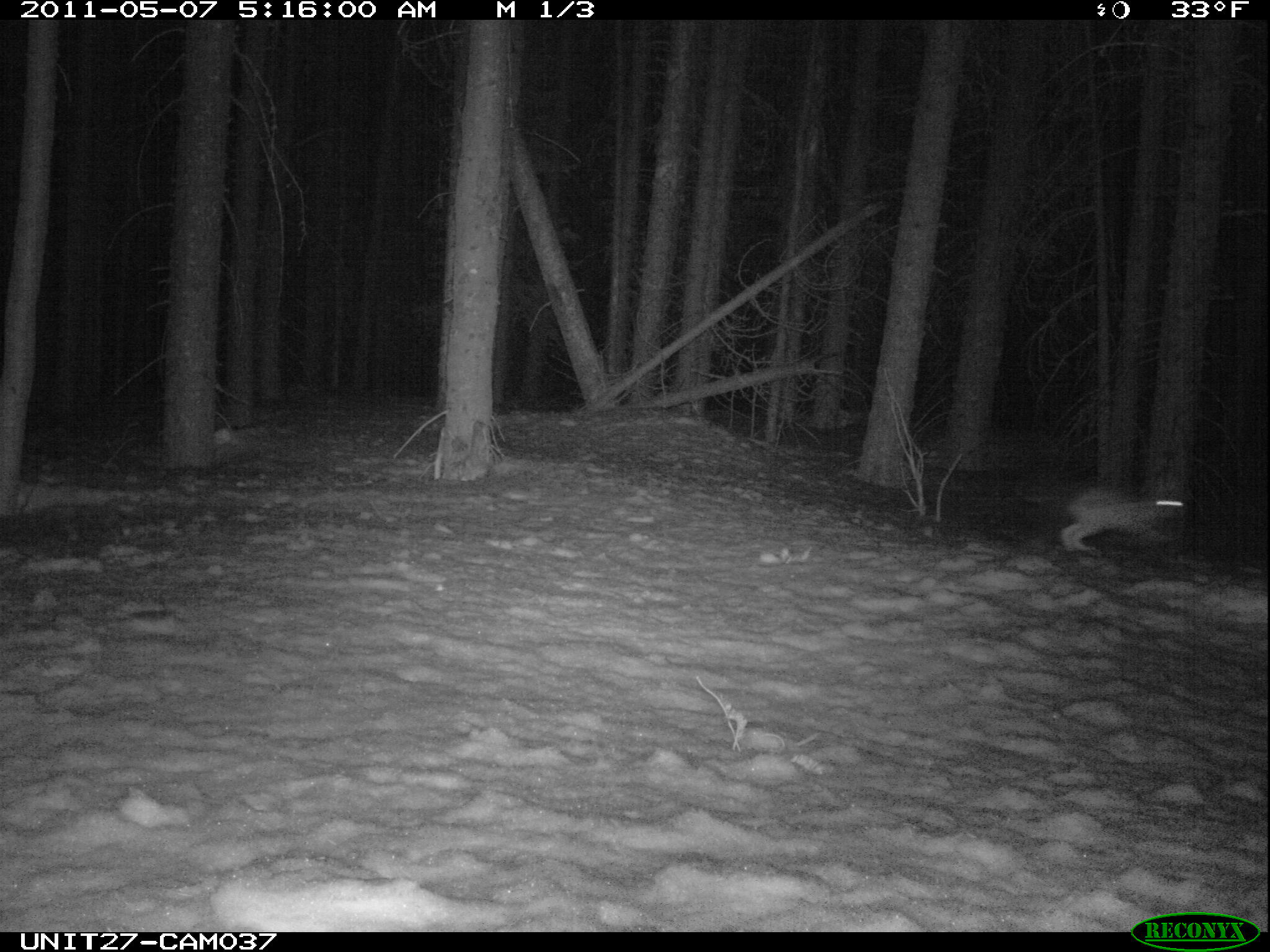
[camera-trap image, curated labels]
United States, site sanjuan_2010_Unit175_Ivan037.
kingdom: Animalia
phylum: Chordata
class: Mammalia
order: Lagomorpha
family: Leporidae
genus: Lepus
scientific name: Lepus americanus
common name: snowshoe hare